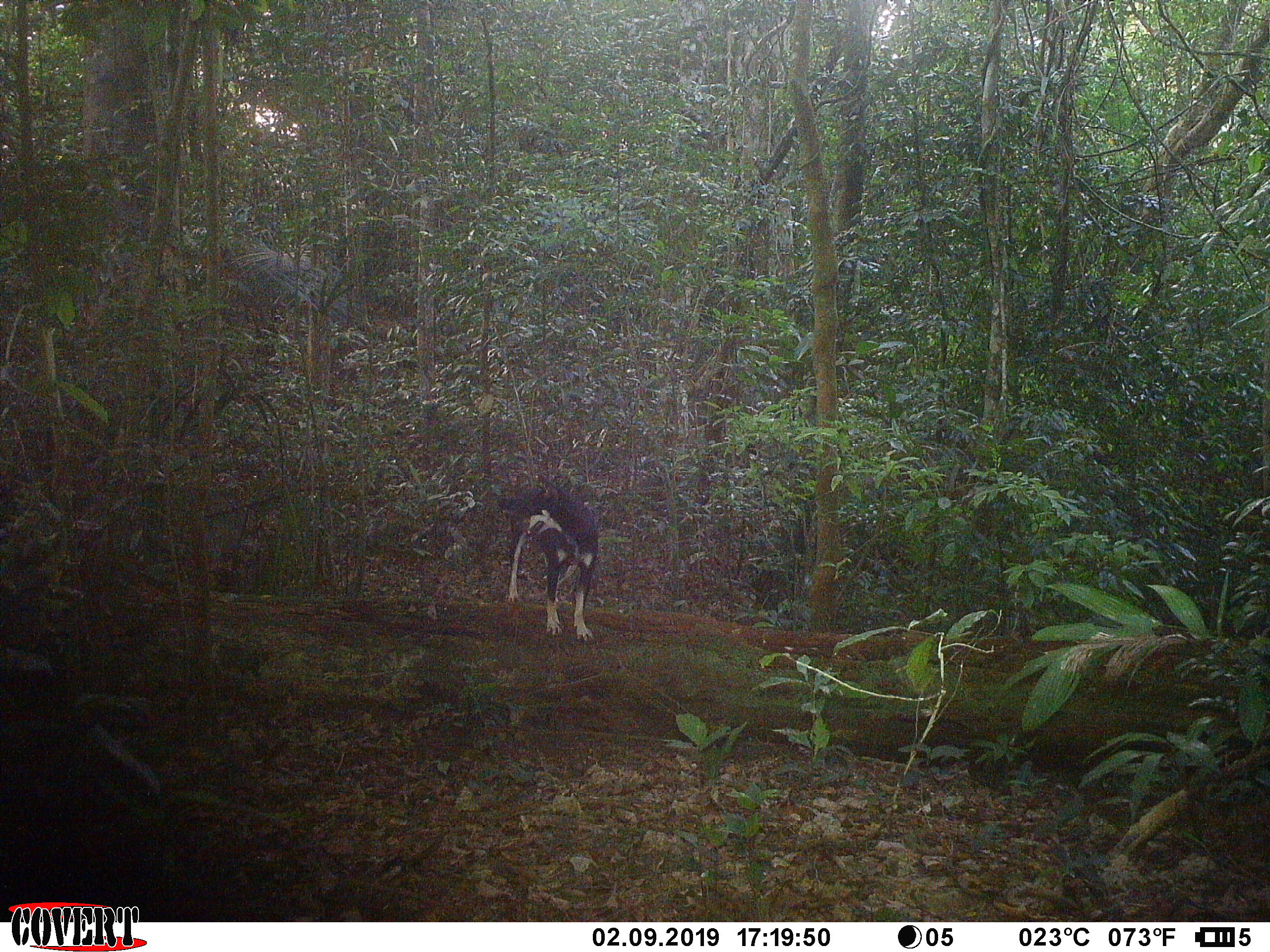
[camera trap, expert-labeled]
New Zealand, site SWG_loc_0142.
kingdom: Animalia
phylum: Chordata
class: Mammalia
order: Carnivora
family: Canidae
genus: Canis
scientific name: Canis familiaris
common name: domestic dog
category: dog